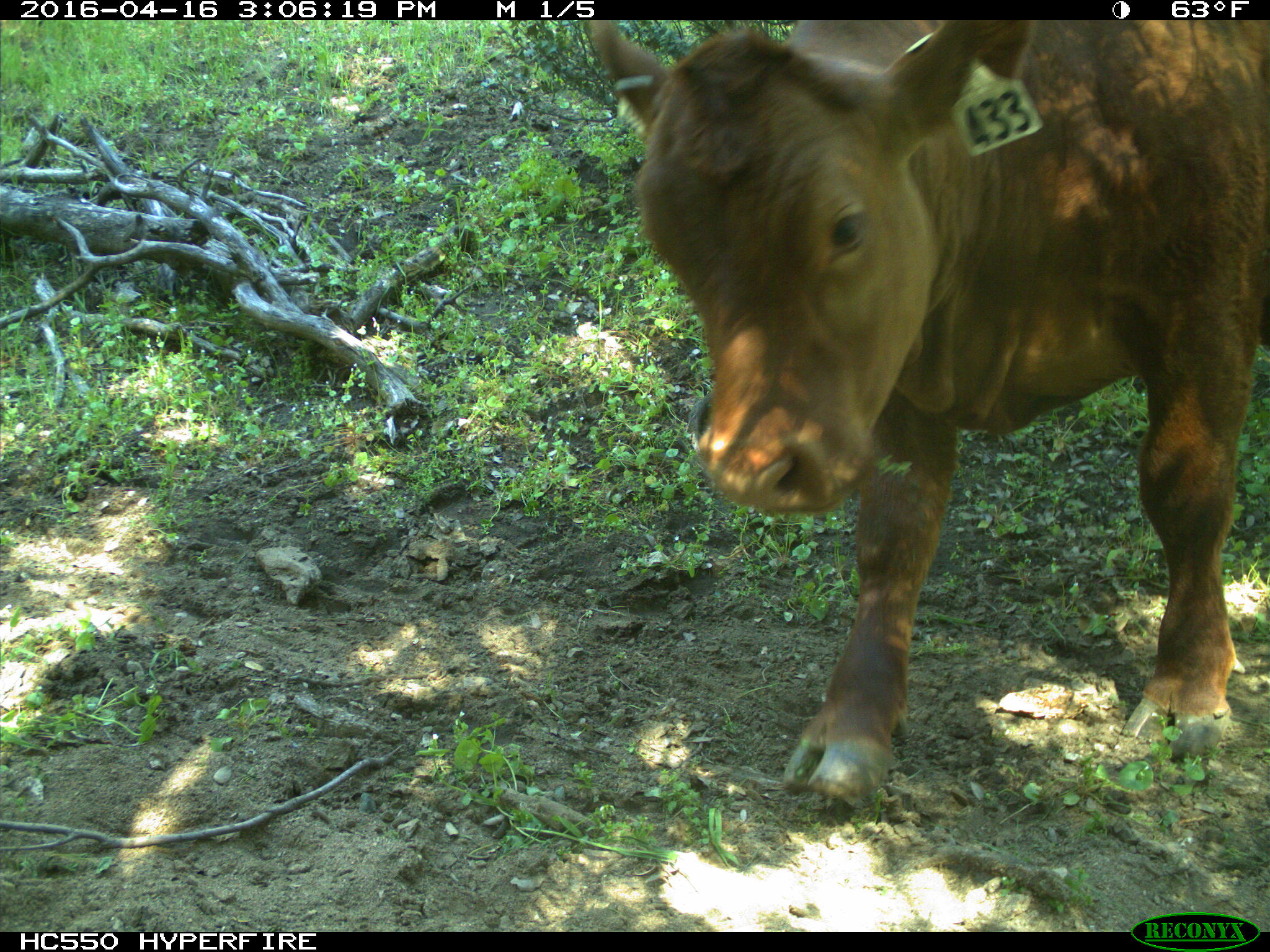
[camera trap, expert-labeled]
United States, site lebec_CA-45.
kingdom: Animalia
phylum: Chordata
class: Mammalia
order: Artiodactyla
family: Bovidae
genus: Bos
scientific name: Bos taurus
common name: domestic cow